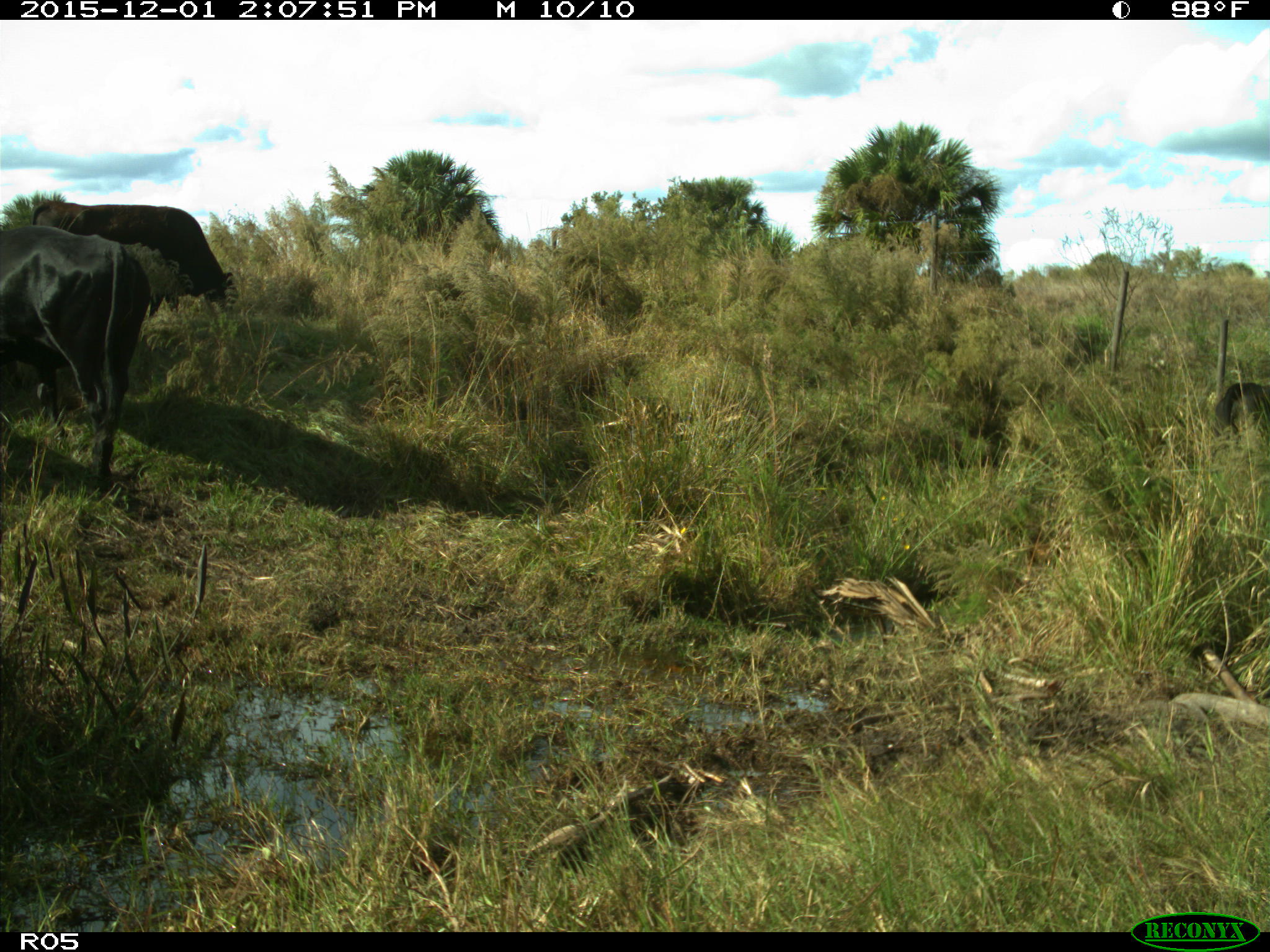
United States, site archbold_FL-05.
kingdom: Animalia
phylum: Chordata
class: Mammalia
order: Artiodactyla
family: Bovidae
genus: Bos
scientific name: Bos taurus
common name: domestic cow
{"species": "Bos taurus (domestic cow)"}